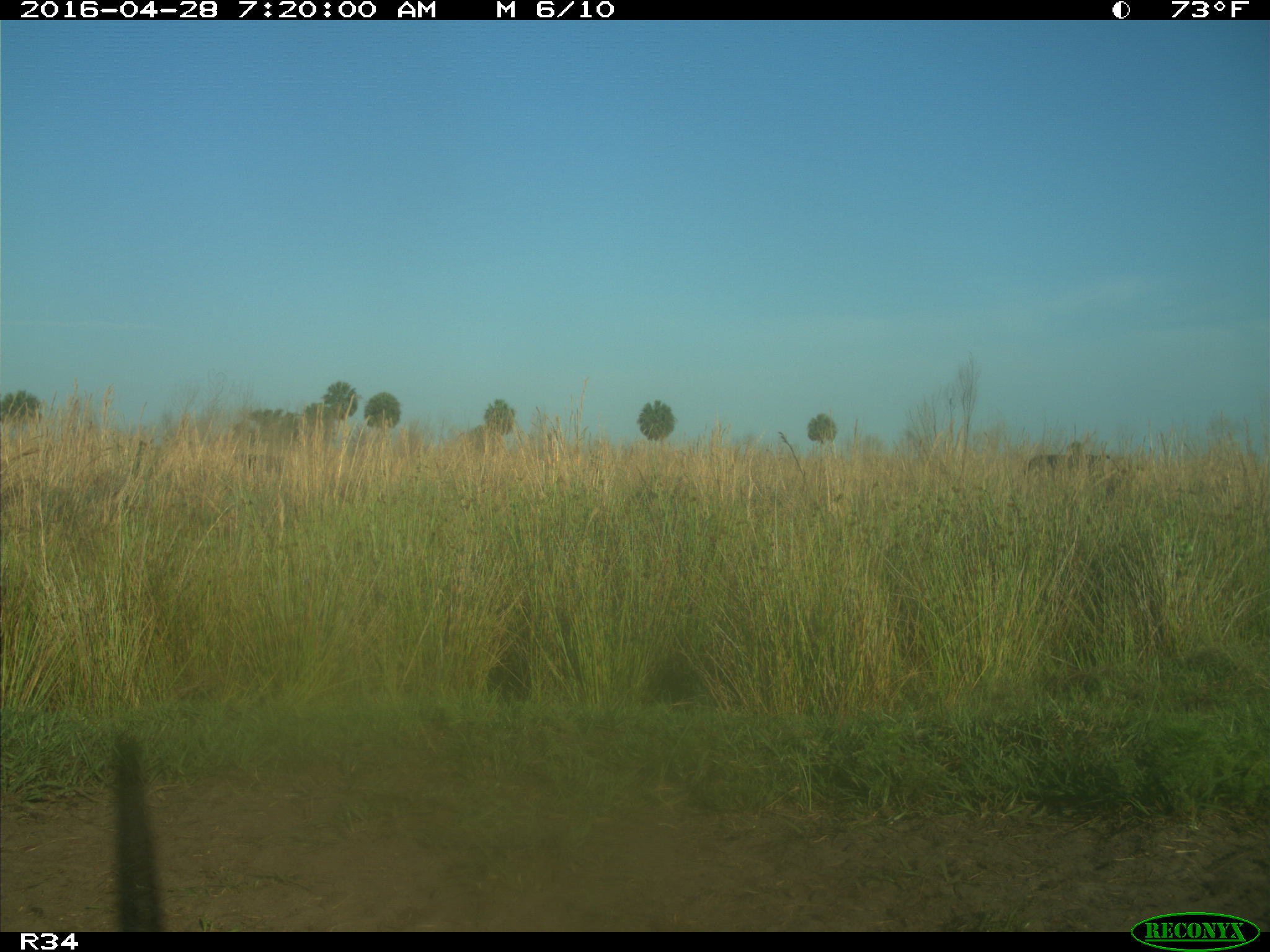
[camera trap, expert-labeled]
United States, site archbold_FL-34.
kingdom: Animalia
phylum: Chordata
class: Mammalia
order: Artiodactyla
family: Bovidae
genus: Bos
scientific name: Bos taurus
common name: domestic cow